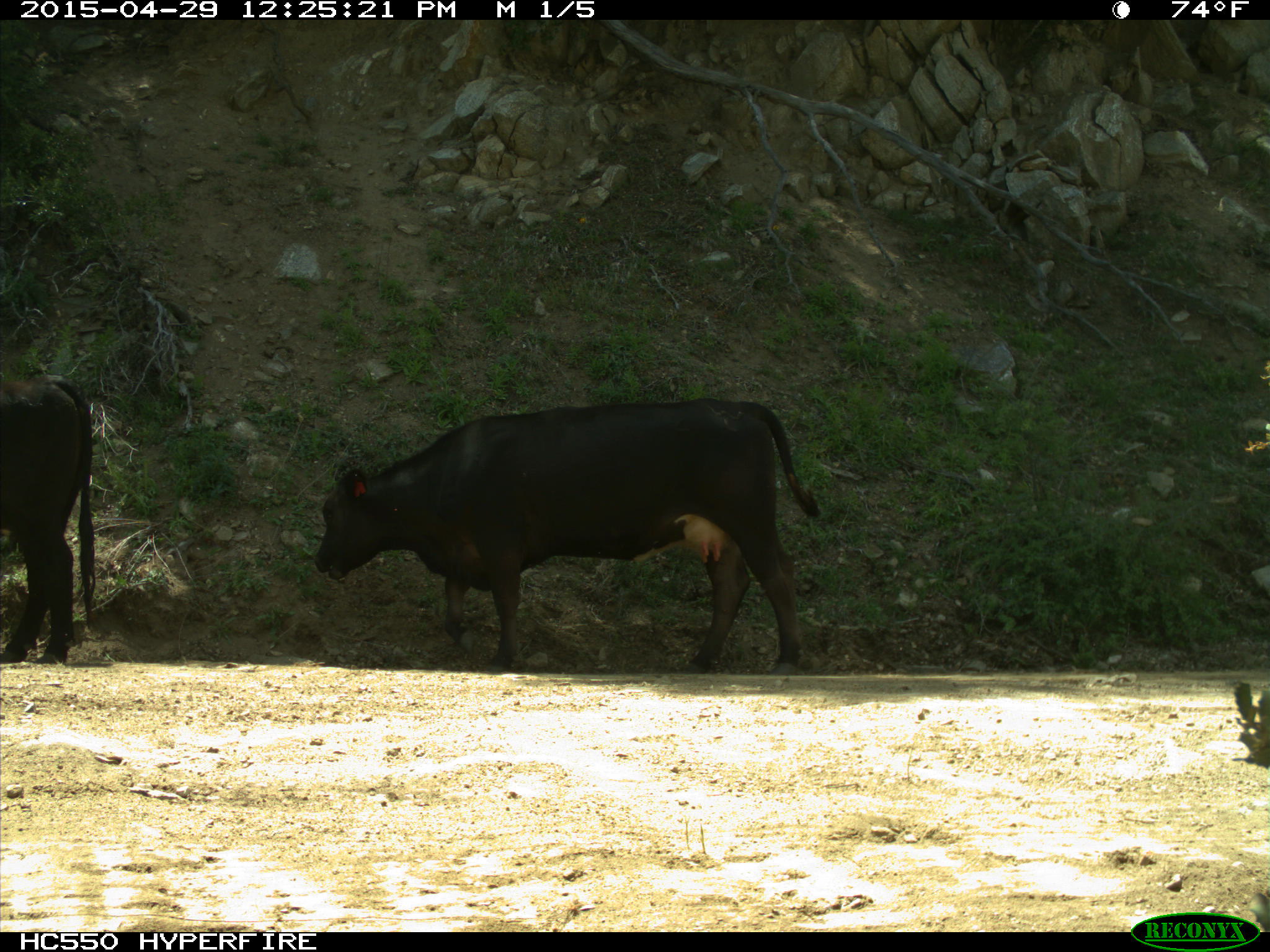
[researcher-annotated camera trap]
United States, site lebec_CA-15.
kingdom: Animalia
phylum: Chordata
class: Mammalia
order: Artiodactyla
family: Bovidae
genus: Bos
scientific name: Bos taurus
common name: domestic cow